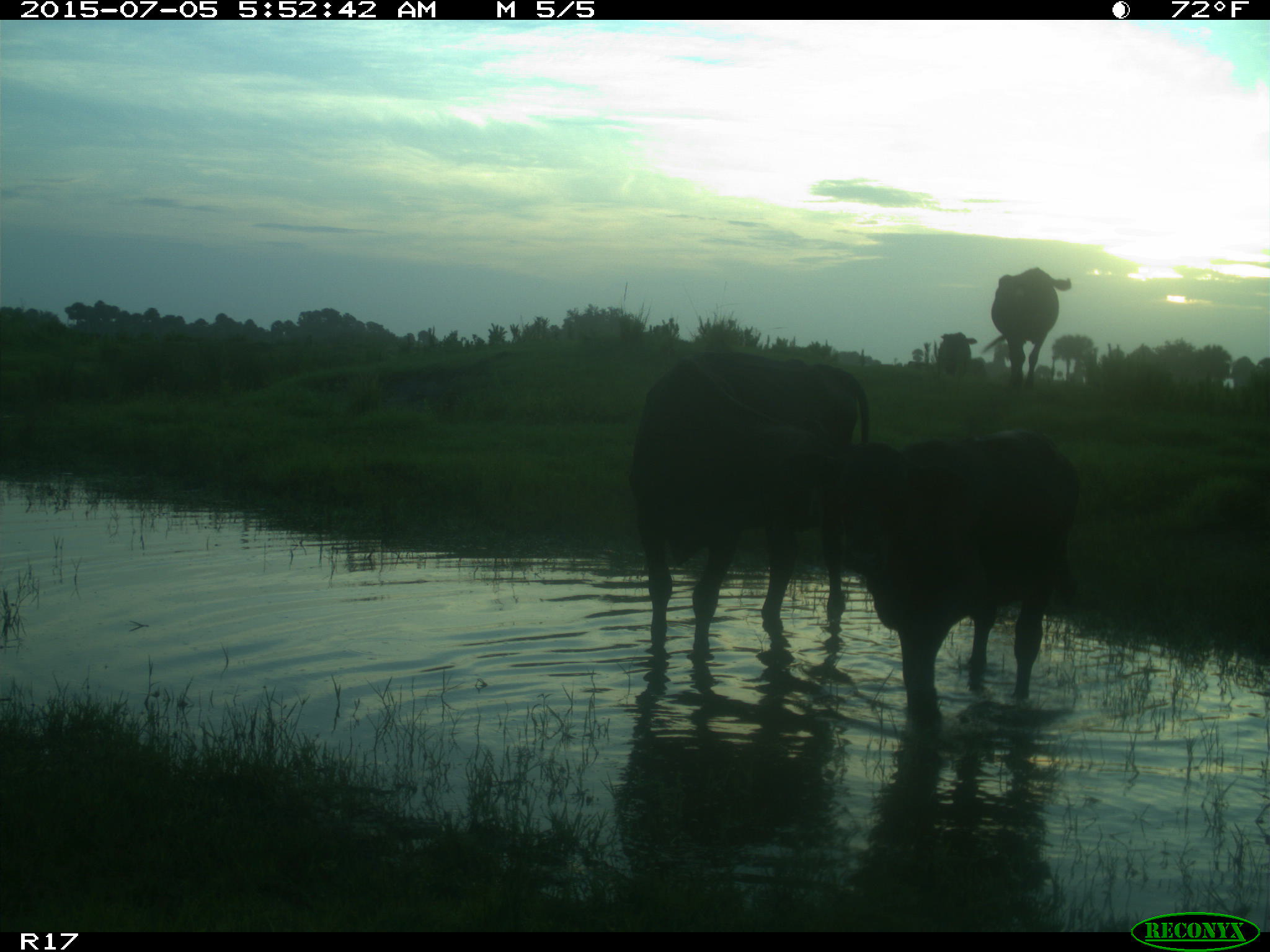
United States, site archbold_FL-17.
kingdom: Animalia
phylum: Chordata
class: Mammalia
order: Artiodactyla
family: Bovidae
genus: Bos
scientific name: Bos taurus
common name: domestic cow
Bos taurus (domestic cow).